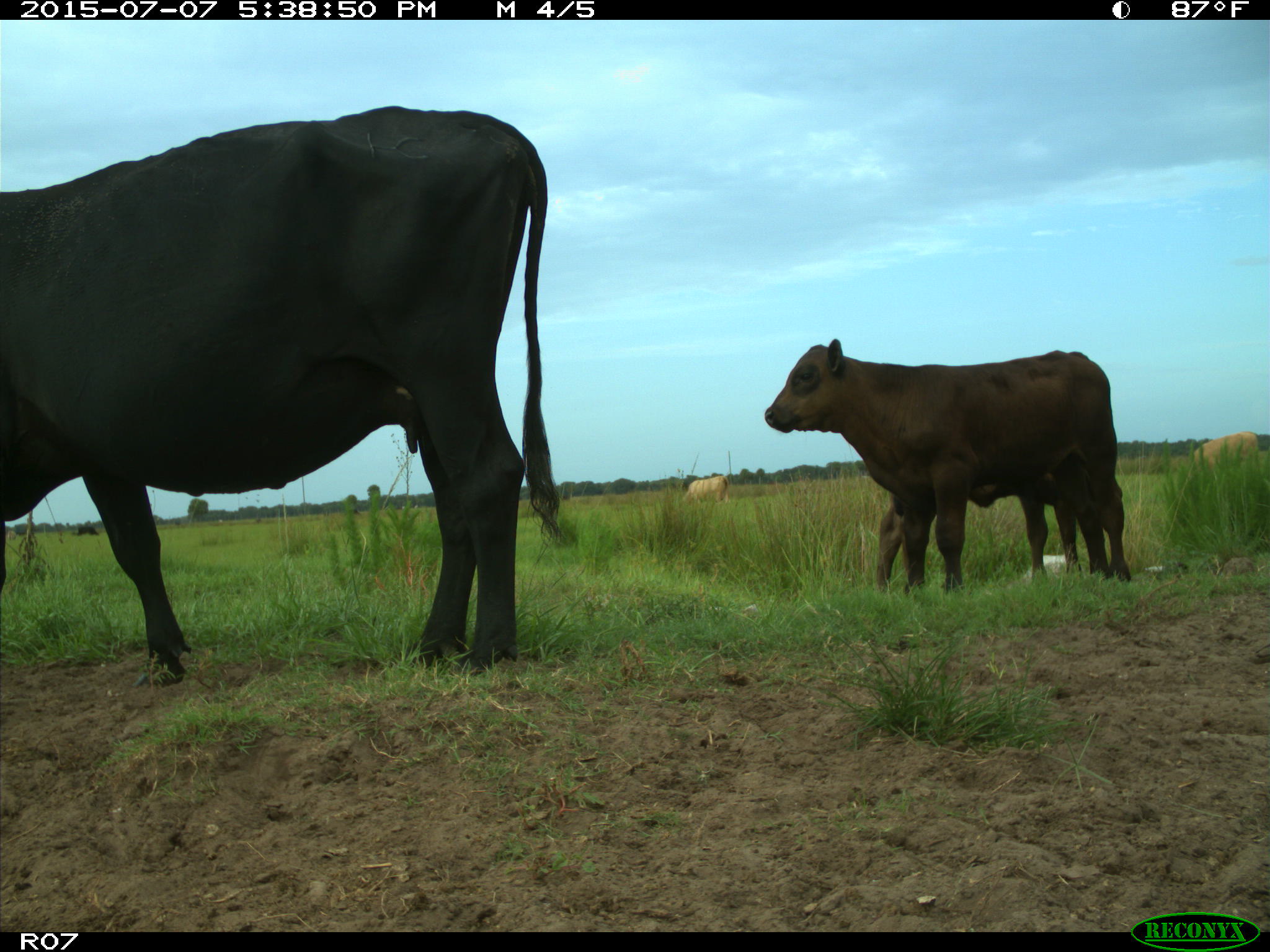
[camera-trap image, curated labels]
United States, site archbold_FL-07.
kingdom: Animalia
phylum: Chordata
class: Mammalia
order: Artiodactyla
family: Bovidae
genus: Bos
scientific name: Bos taurus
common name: domestic cow